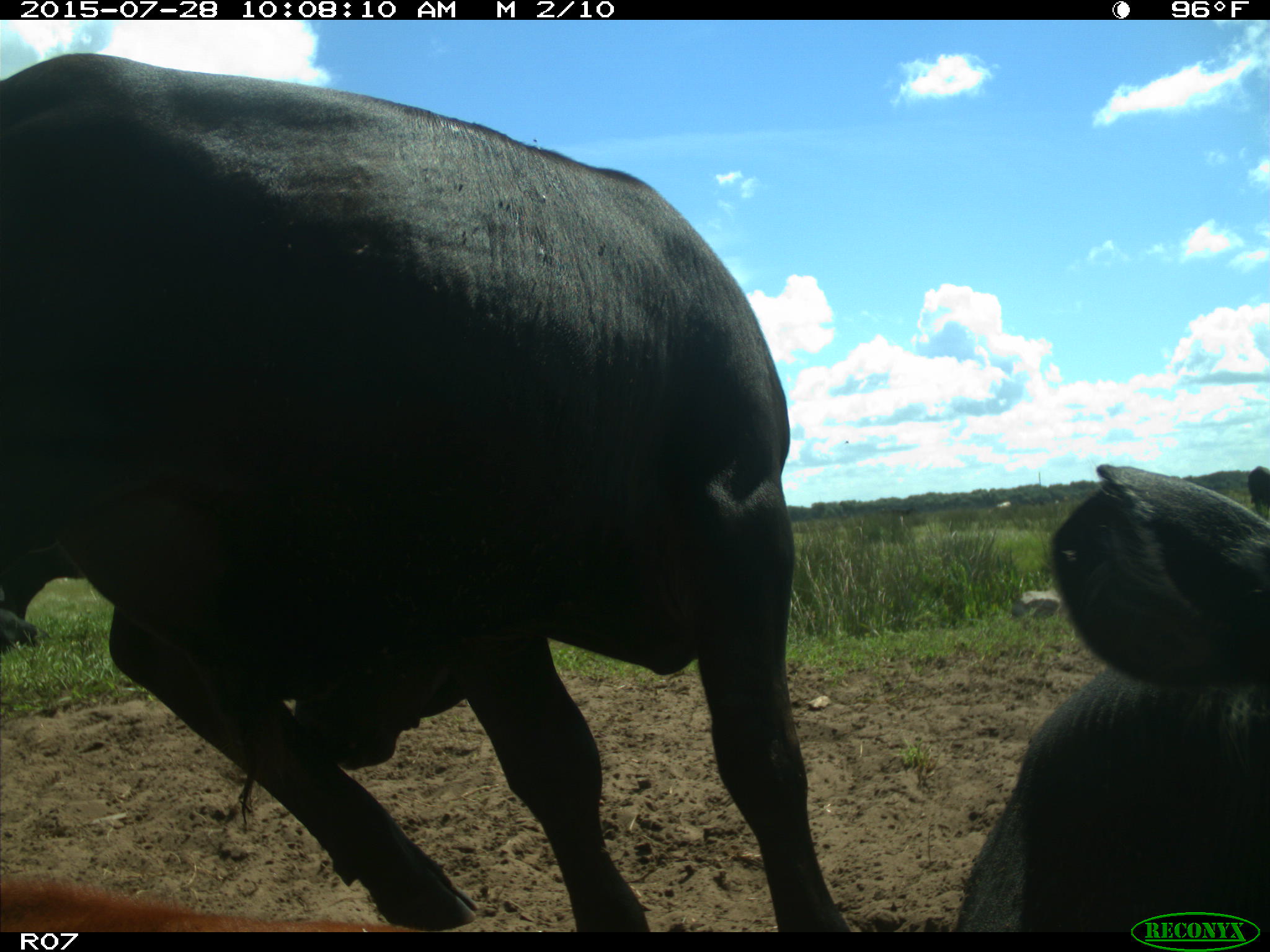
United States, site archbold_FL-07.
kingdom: Animalia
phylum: Chordata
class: Mammalia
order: Artiodactyla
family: Bovidae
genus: Bos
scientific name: Bos taurus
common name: domestic cow